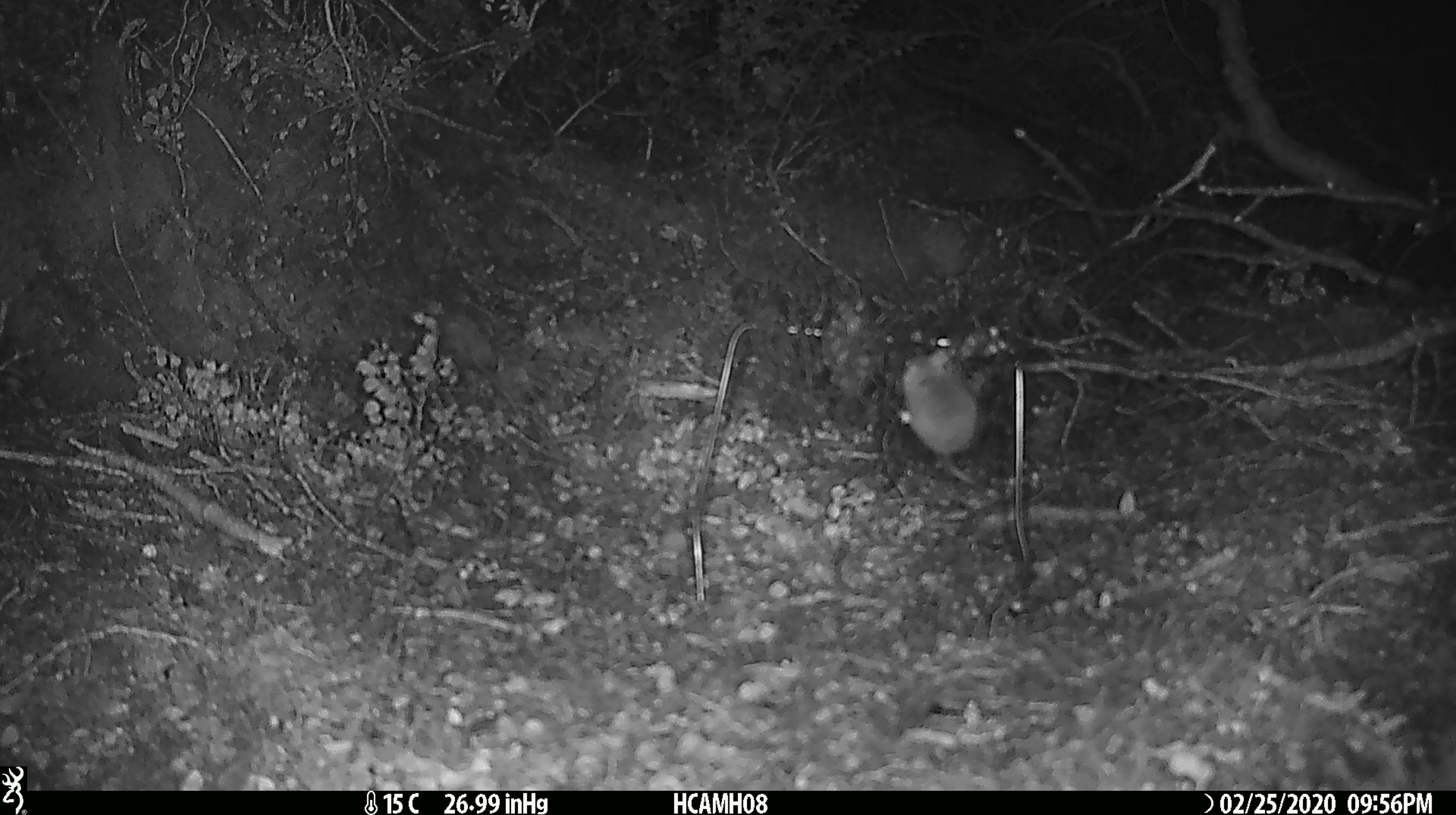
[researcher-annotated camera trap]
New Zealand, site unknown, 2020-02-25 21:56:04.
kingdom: Animalia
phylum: Chordata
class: Mammalia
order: Rodentia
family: Muridae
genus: Mus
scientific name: Mus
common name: mouse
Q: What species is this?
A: Mouse (Mus).